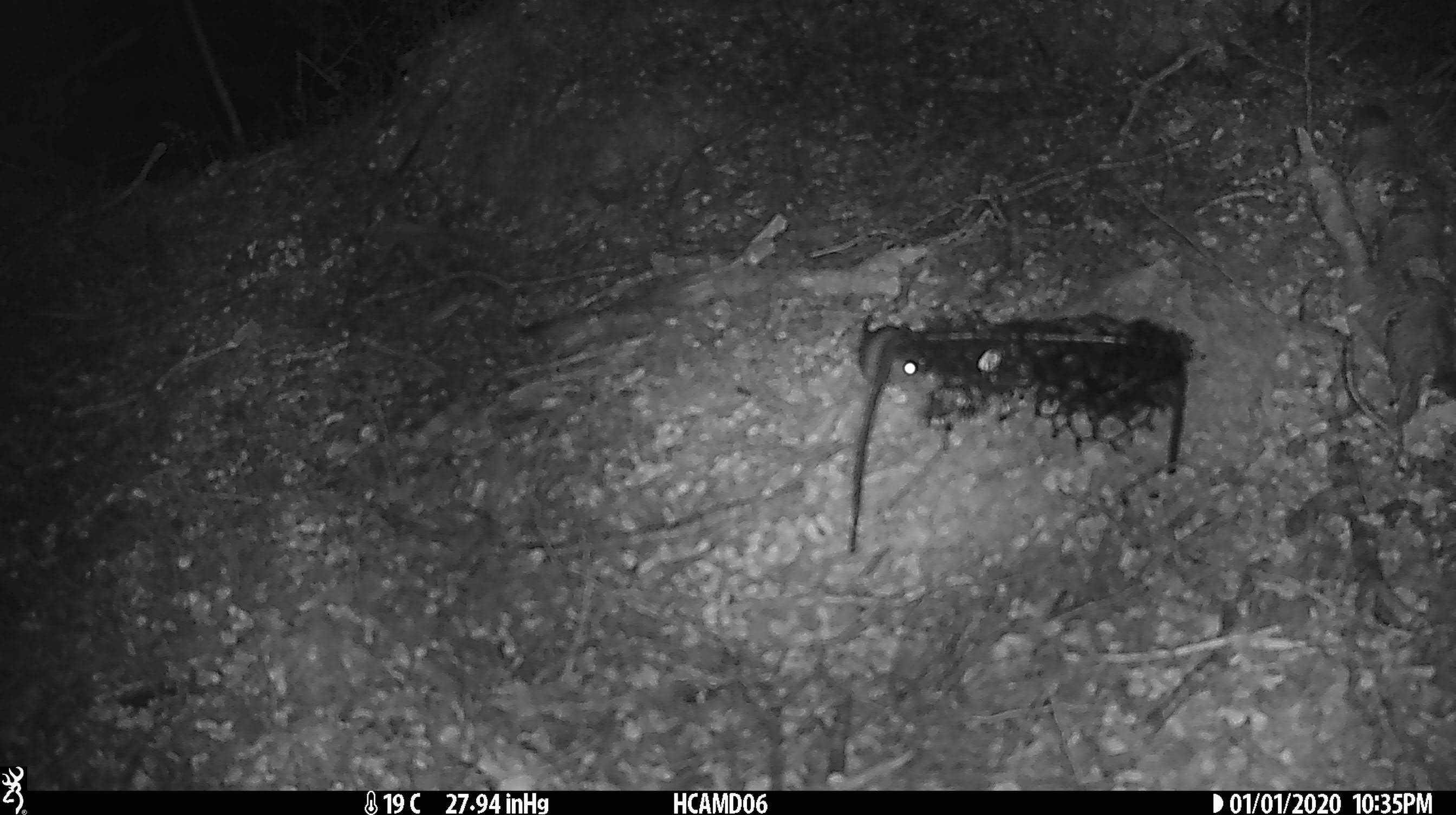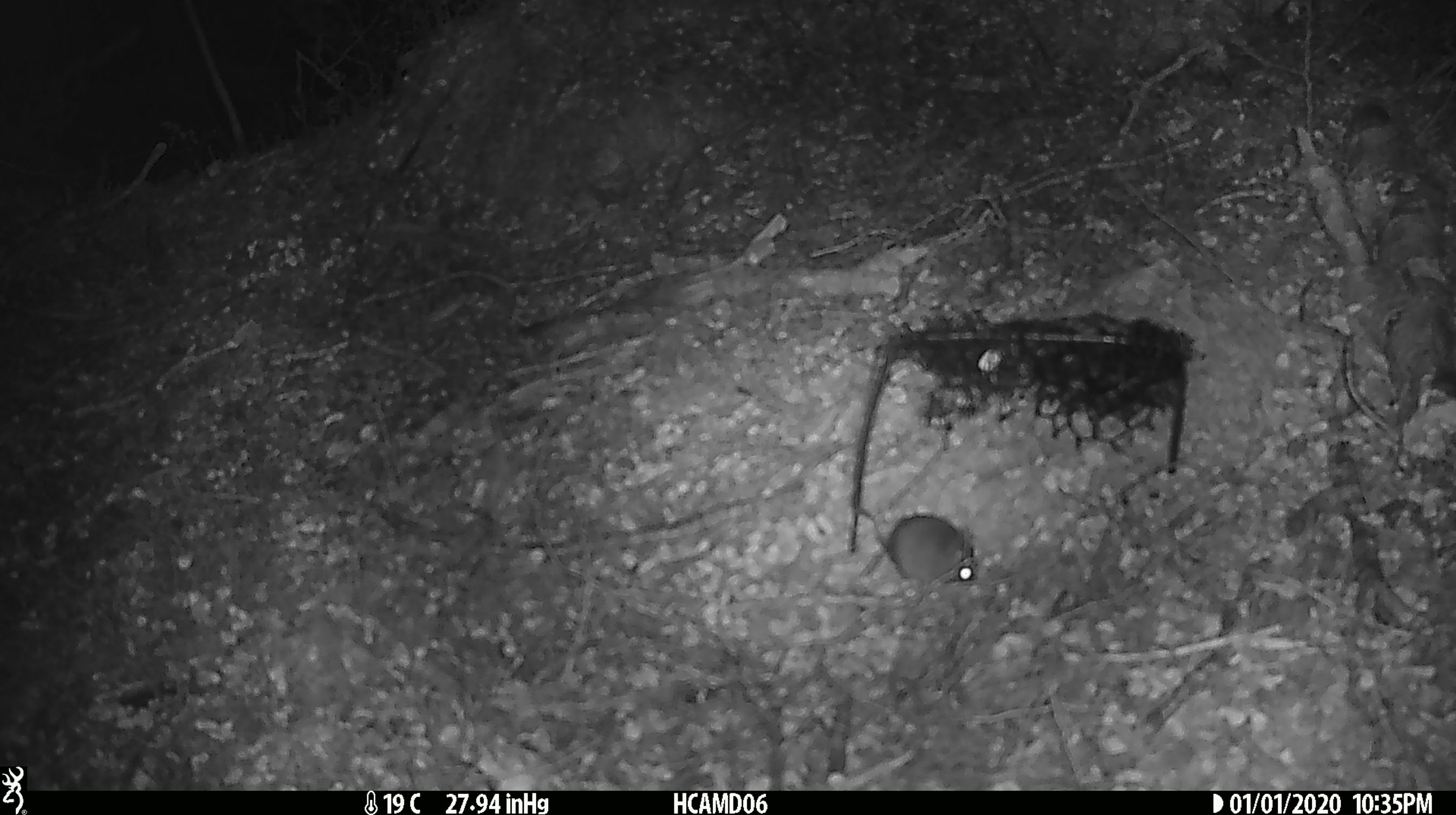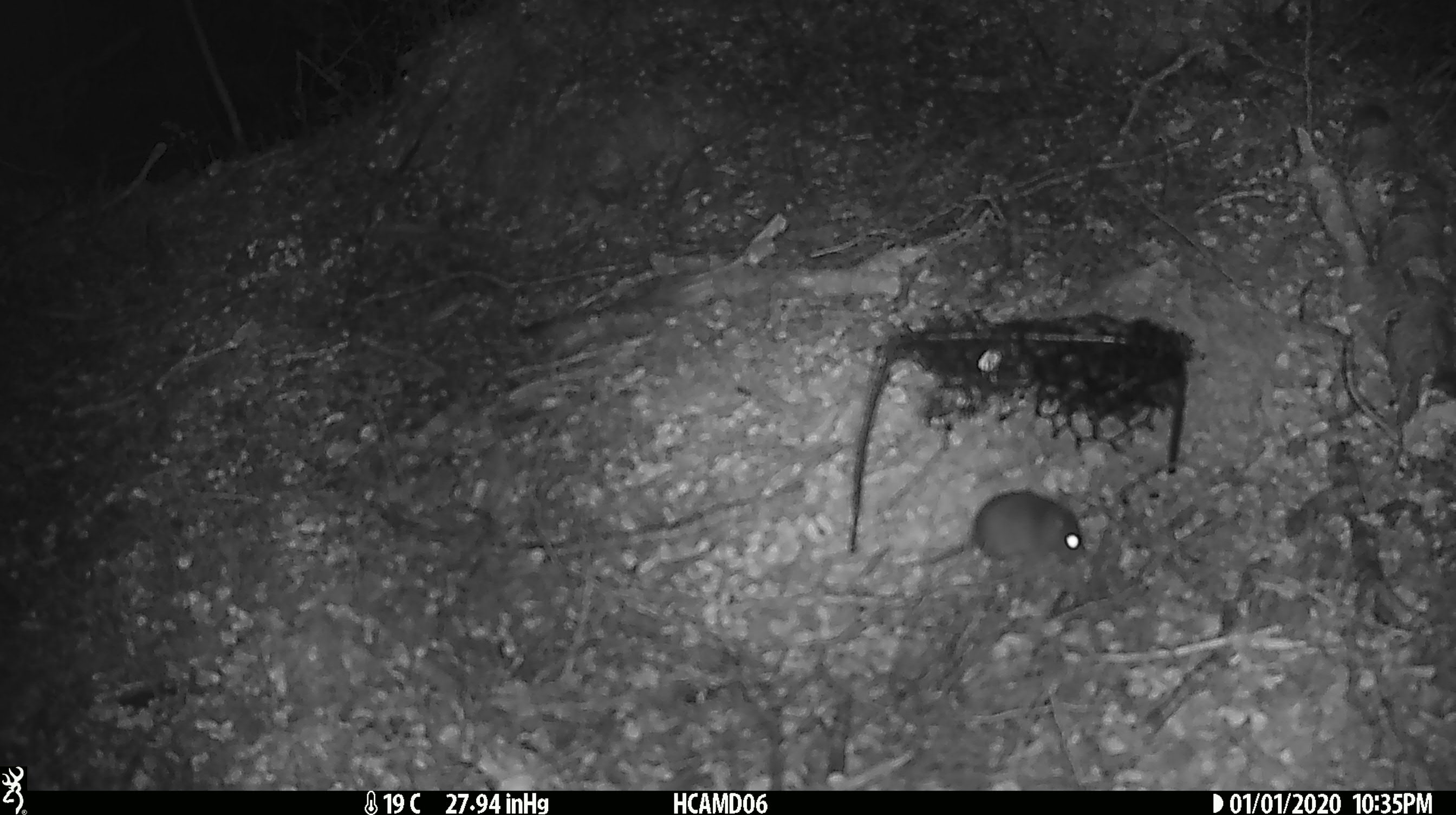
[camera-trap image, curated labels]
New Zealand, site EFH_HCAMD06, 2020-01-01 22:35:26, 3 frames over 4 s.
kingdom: Animalia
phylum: Chordata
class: Mammalia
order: Rodentia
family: Muridae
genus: Mus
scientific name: Mus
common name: mouse